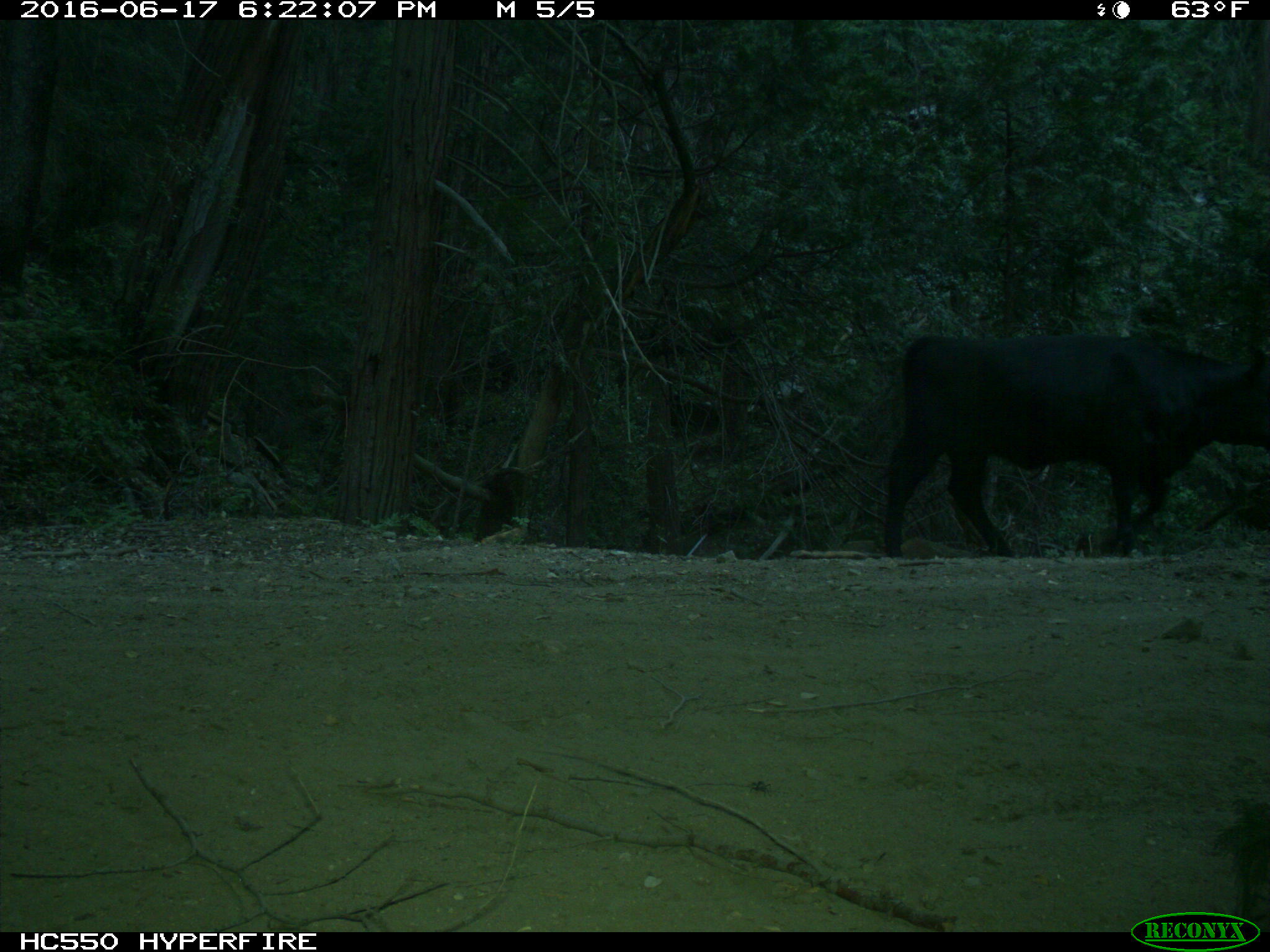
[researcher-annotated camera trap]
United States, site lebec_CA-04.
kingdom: Animalia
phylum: Chordata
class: Mammalia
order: Artiodactyla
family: Bovidae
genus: Bos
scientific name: Bos taurus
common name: domestic cow